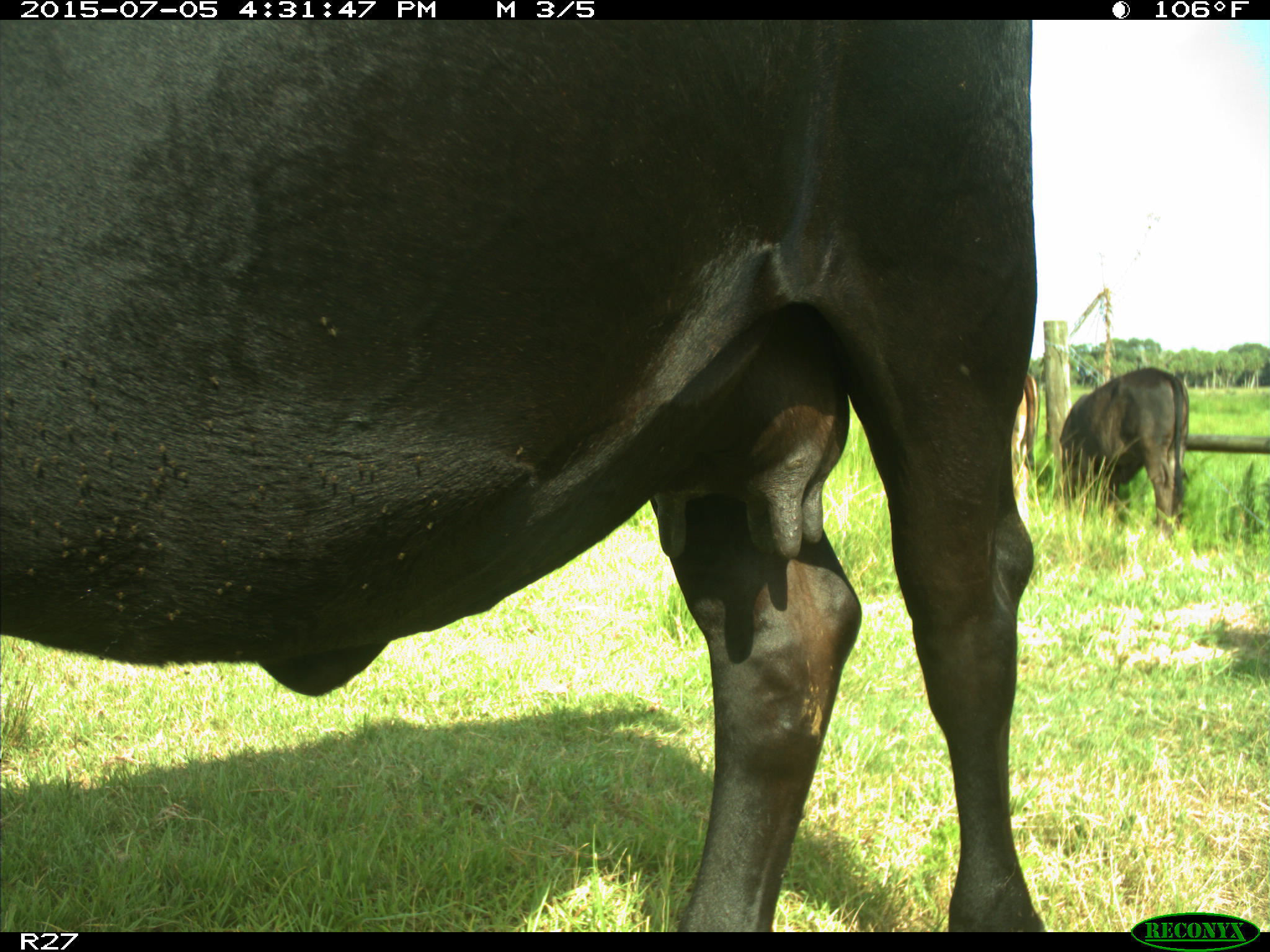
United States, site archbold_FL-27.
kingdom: Animalia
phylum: Chordata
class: Mammalia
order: Artiodactyla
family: Bovidae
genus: Bos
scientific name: Bos taurus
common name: domestic cow